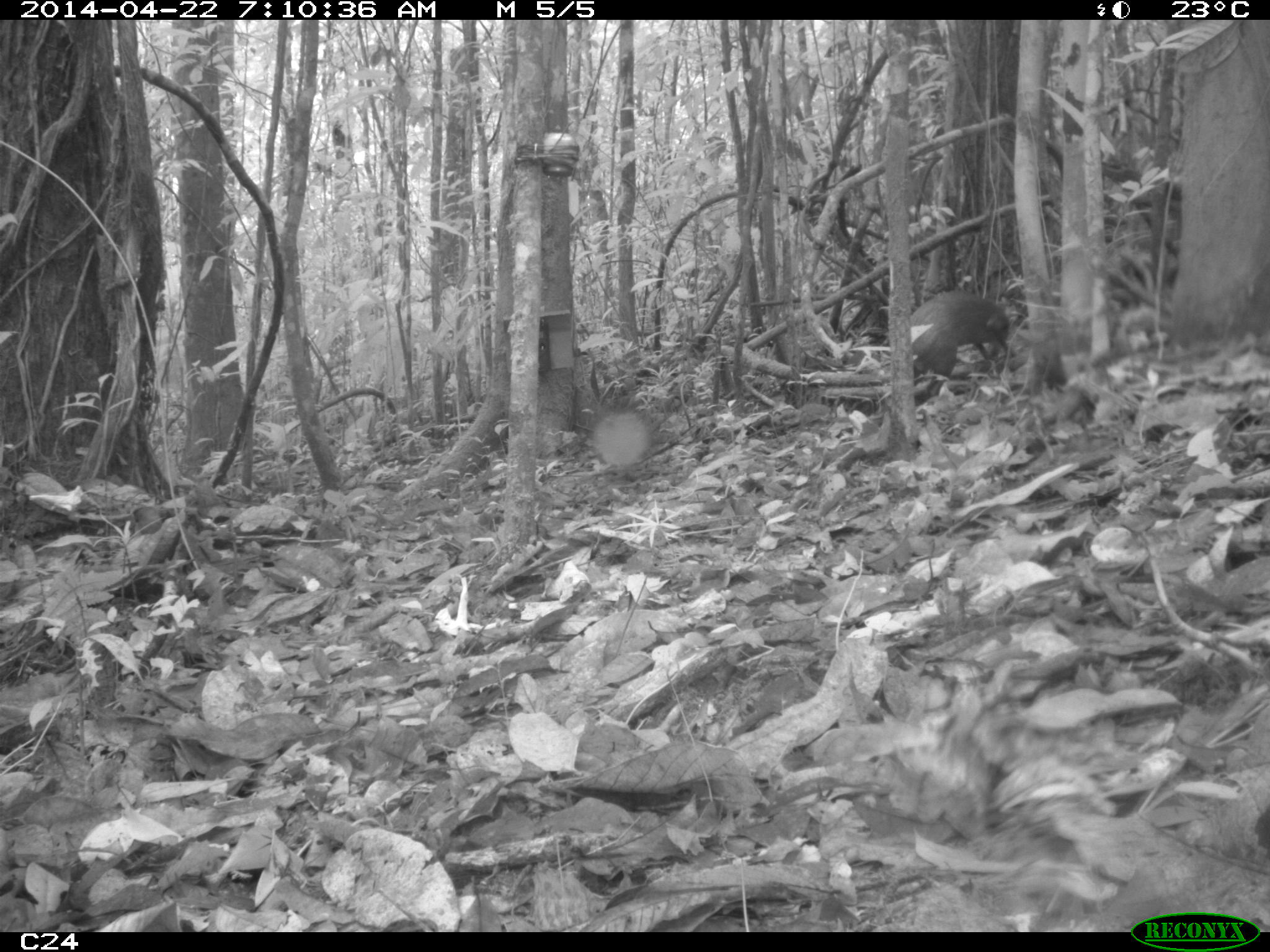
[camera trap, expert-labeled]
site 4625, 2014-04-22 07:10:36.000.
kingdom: Animalia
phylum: Chordata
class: Mammalia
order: Rodentia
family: Dasyproctidae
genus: Dasyprocta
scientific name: Dasyprocta leporina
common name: red-rumped agouti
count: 1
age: adult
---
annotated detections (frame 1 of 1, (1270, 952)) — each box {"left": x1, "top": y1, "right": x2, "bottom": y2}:
dasyprocta leporina: {"left": 908, "top": 288, "right": 1014, "bottom": 396}